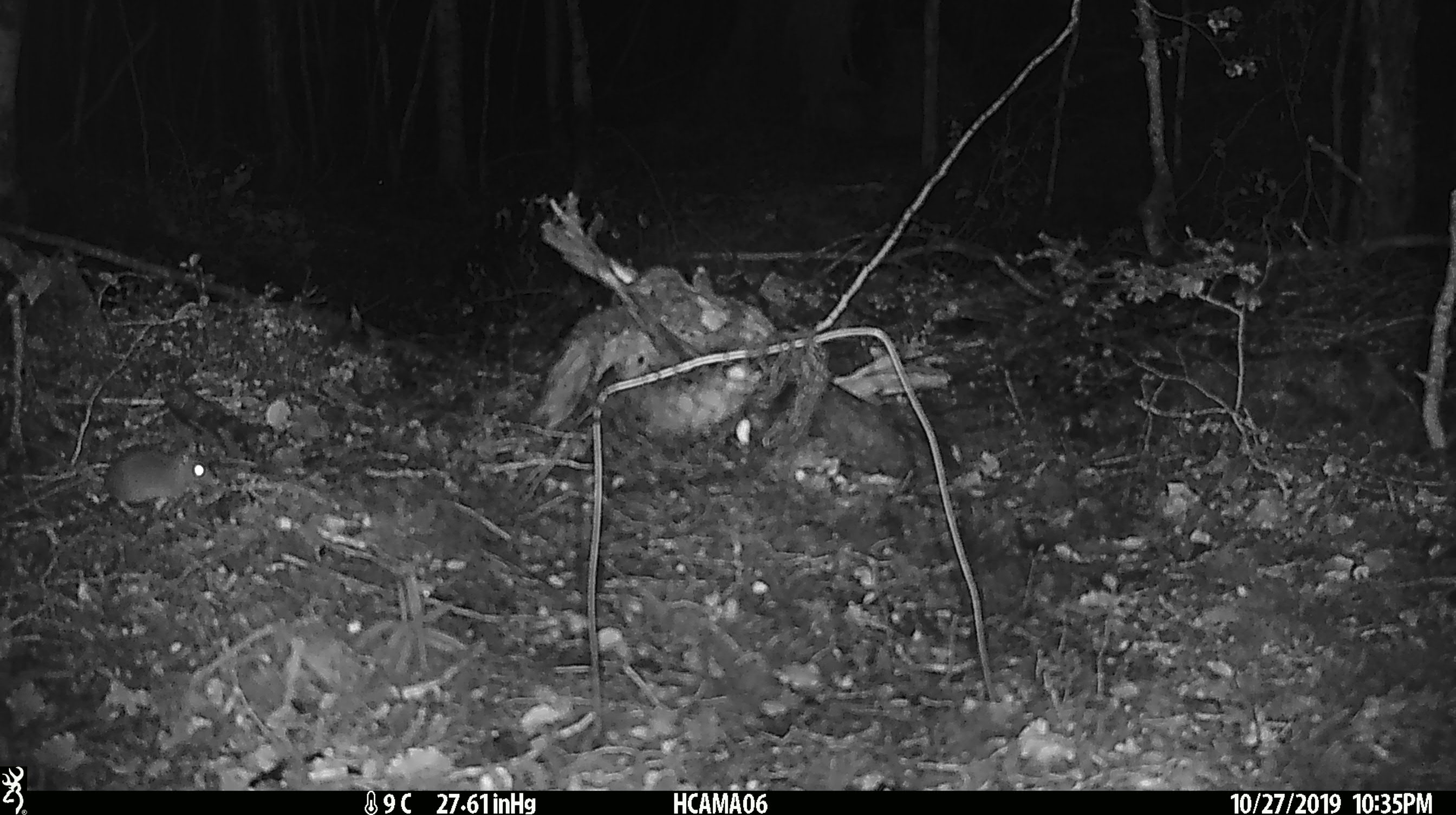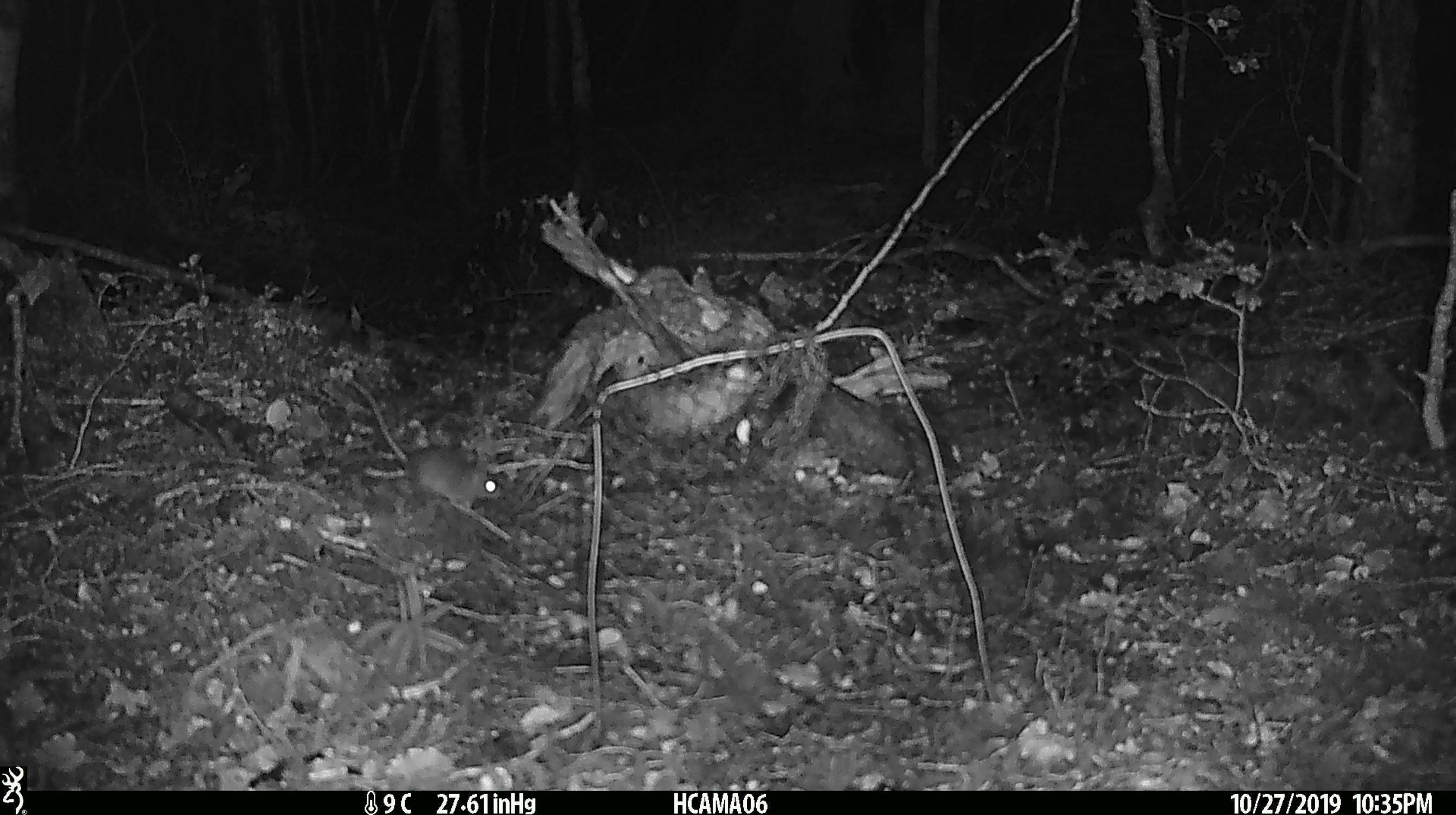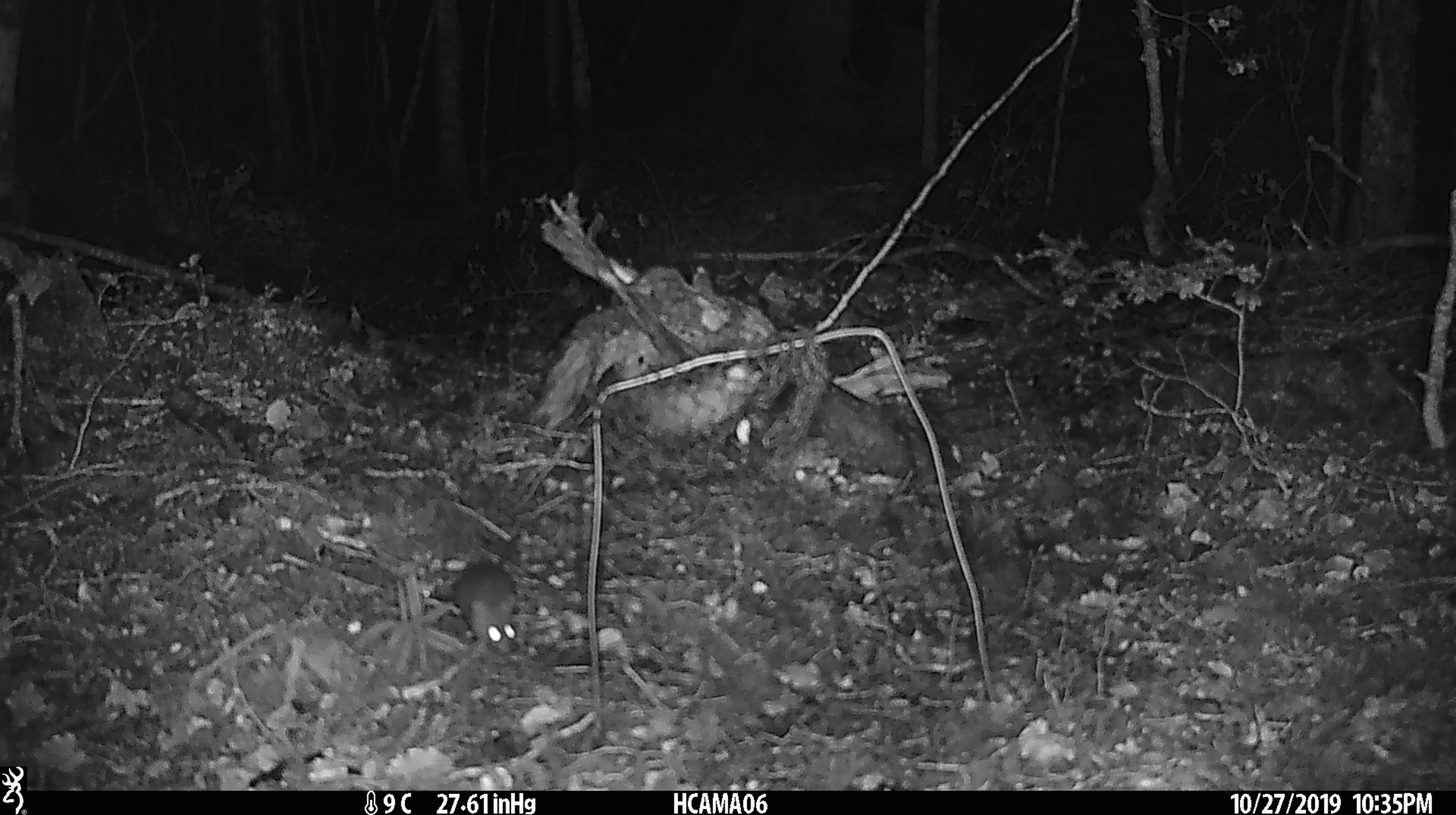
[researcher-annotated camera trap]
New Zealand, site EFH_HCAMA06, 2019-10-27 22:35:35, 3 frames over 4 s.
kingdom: Animalia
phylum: Chordata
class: Mammalia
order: Rodentia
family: Muridae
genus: Mus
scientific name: Mus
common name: mouse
Mouse (Mus).